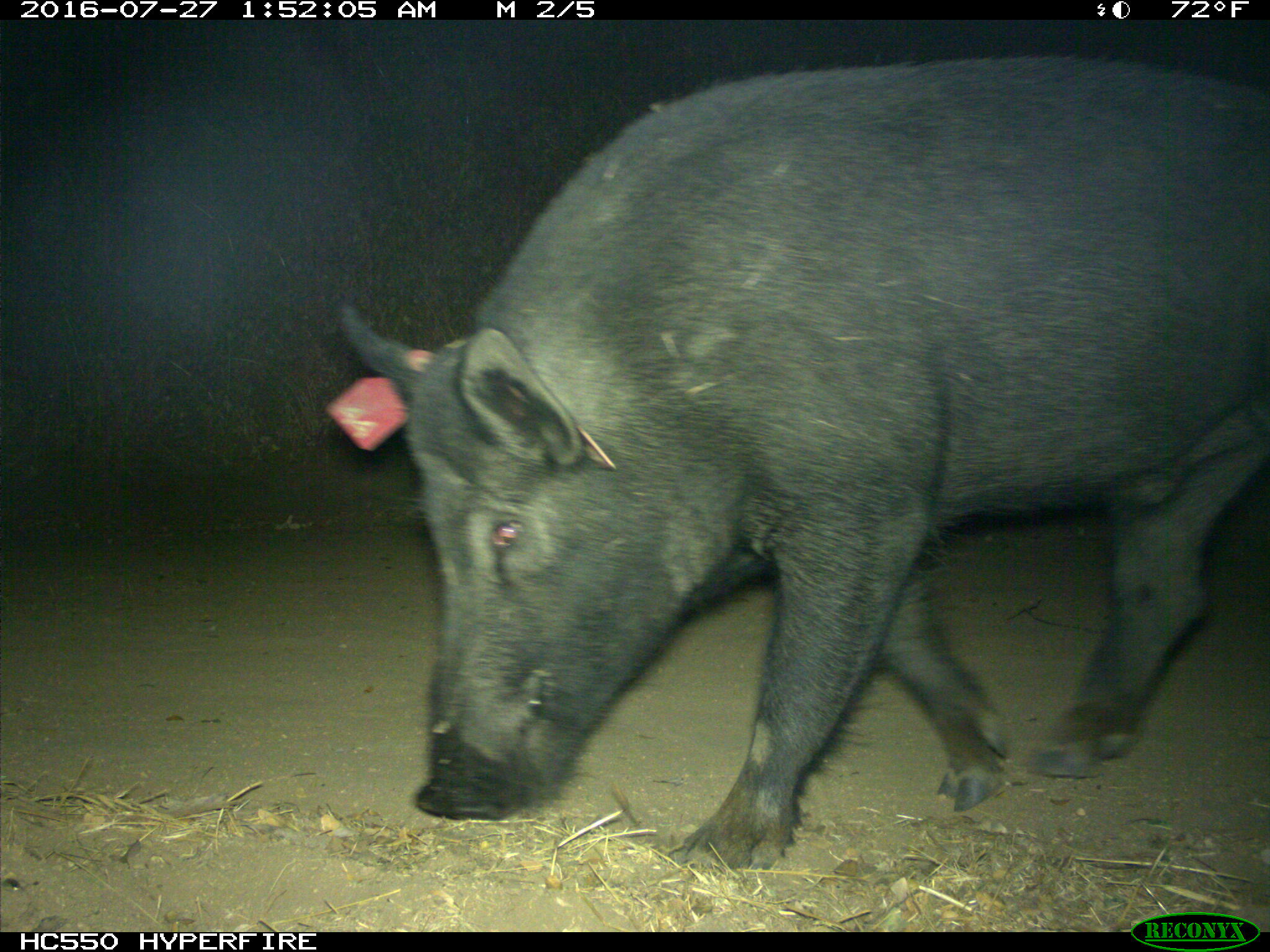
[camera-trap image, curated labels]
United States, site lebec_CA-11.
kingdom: Animalia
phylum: Chordata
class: Mammalia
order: Artiodactyla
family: Suidae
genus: Sus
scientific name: Sus scrofa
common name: wild boar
Sus scrofa (wild boar).